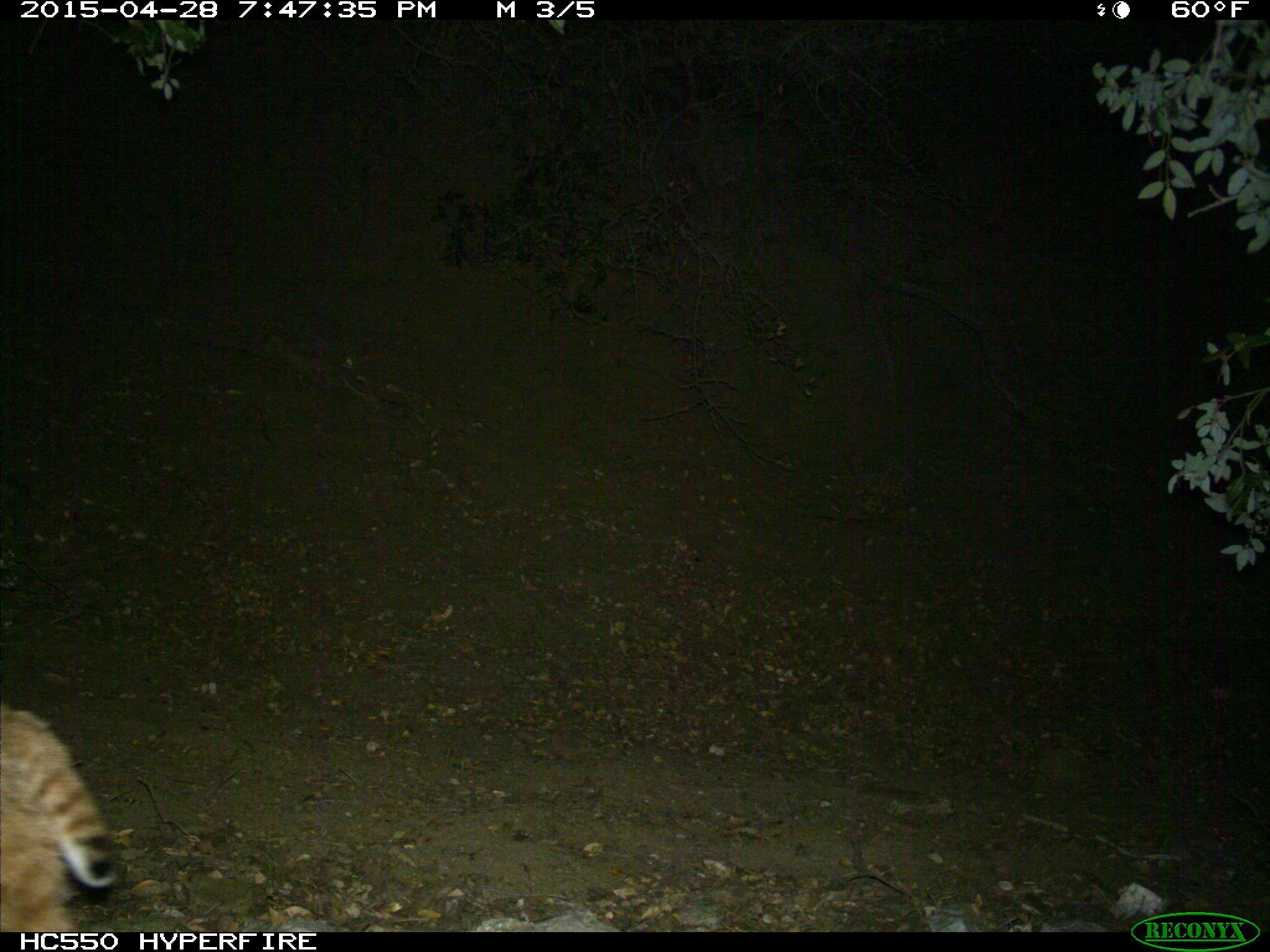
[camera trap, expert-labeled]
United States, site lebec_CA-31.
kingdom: Animalia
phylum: Chordata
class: Mammalia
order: Carnivora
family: Felidae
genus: Lynx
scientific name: Lynx rufus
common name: bobcat